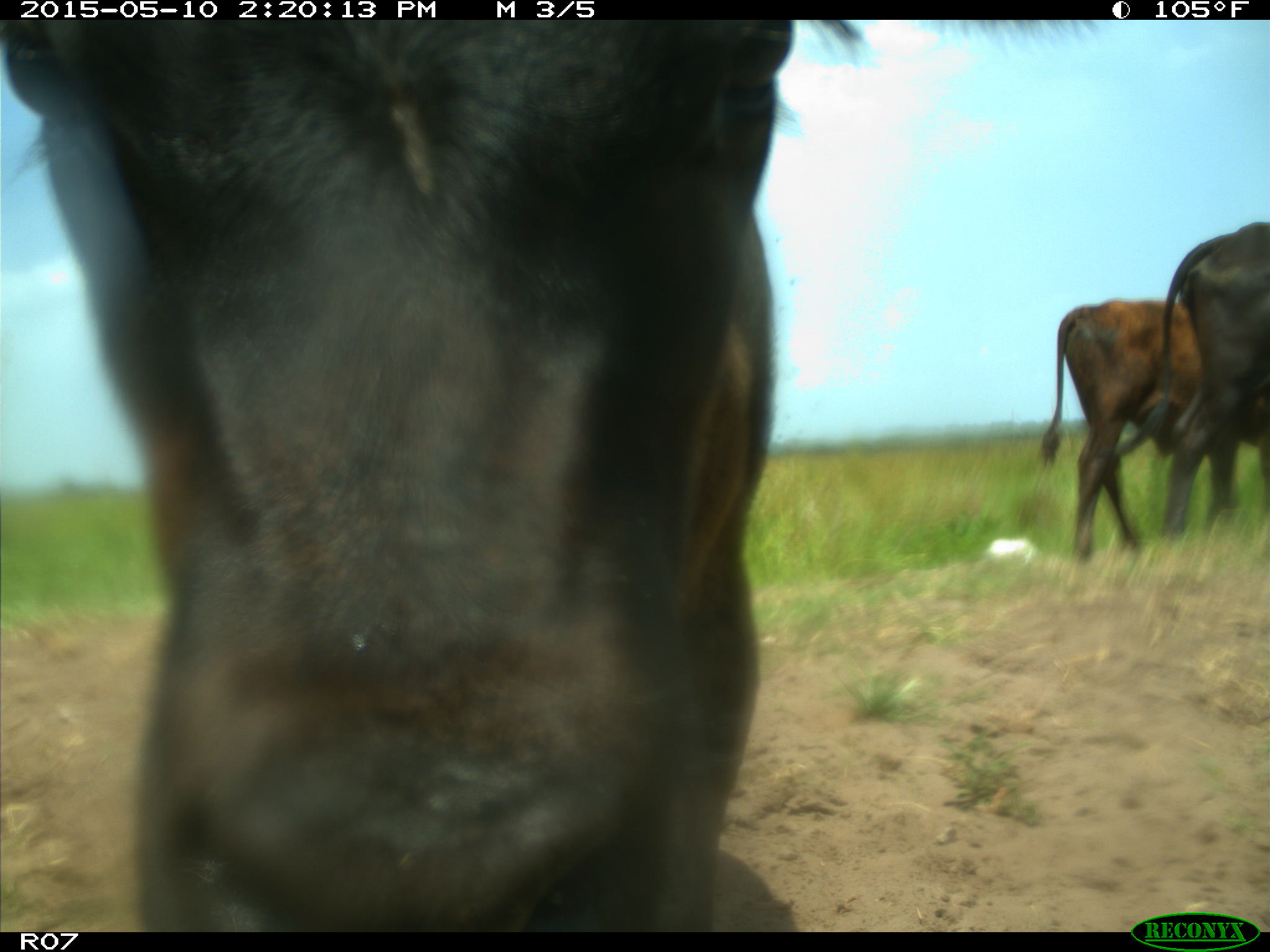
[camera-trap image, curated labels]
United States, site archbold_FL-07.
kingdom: Animalia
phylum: Chordata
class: Mammalia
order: Artiodactyla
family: Bovidae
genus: Bos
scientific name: Bos taurus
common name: domestic cow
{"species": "Bos taurus (domestic cow)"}